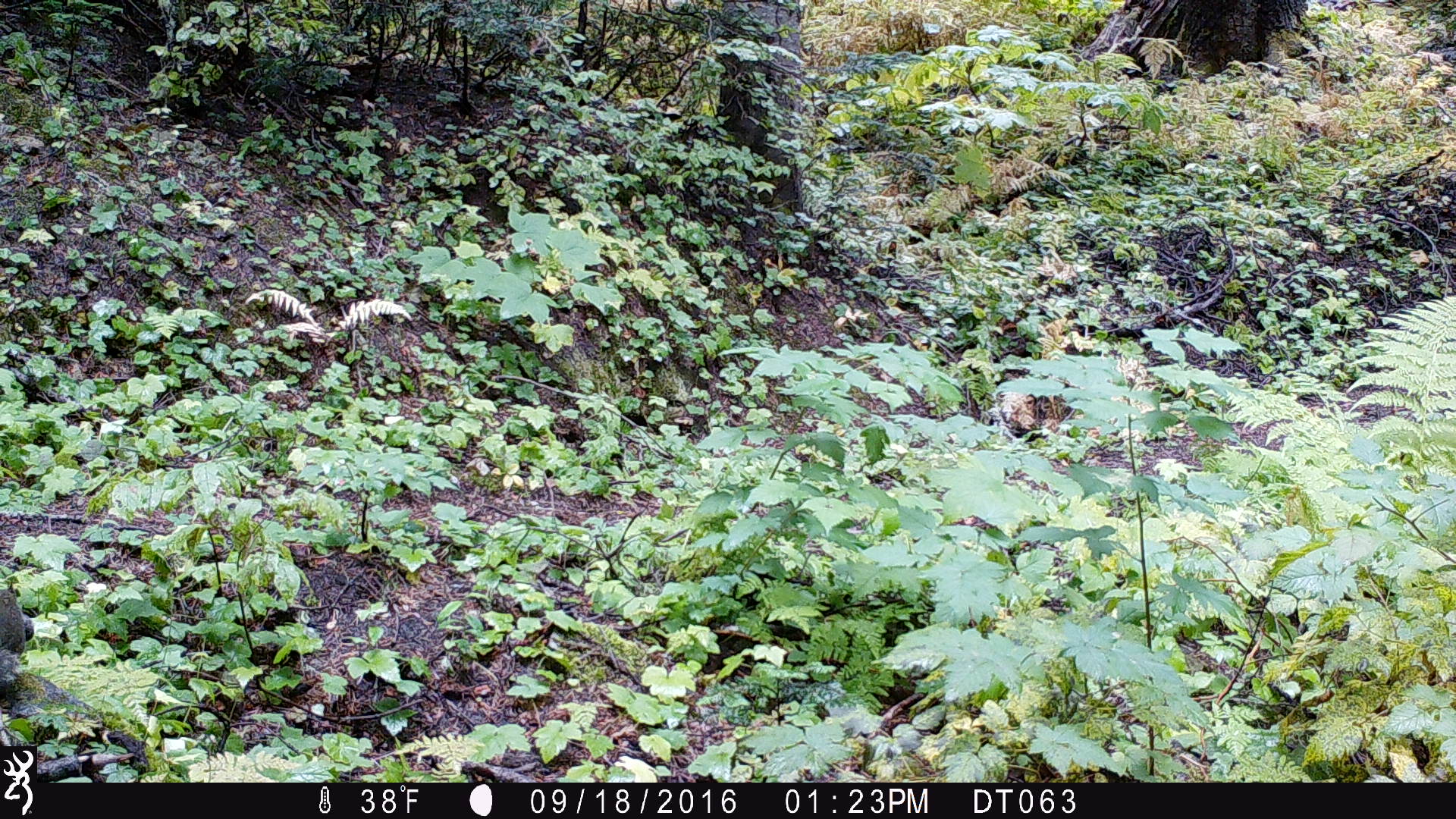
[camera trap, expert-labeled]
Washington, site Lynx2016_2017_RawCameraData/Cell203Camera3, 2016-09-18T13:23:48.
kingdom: Animalia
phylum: Chordata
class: Mammalia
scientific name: Mammalia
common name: small mammal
Small mammal (Mammalia). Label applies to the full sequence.